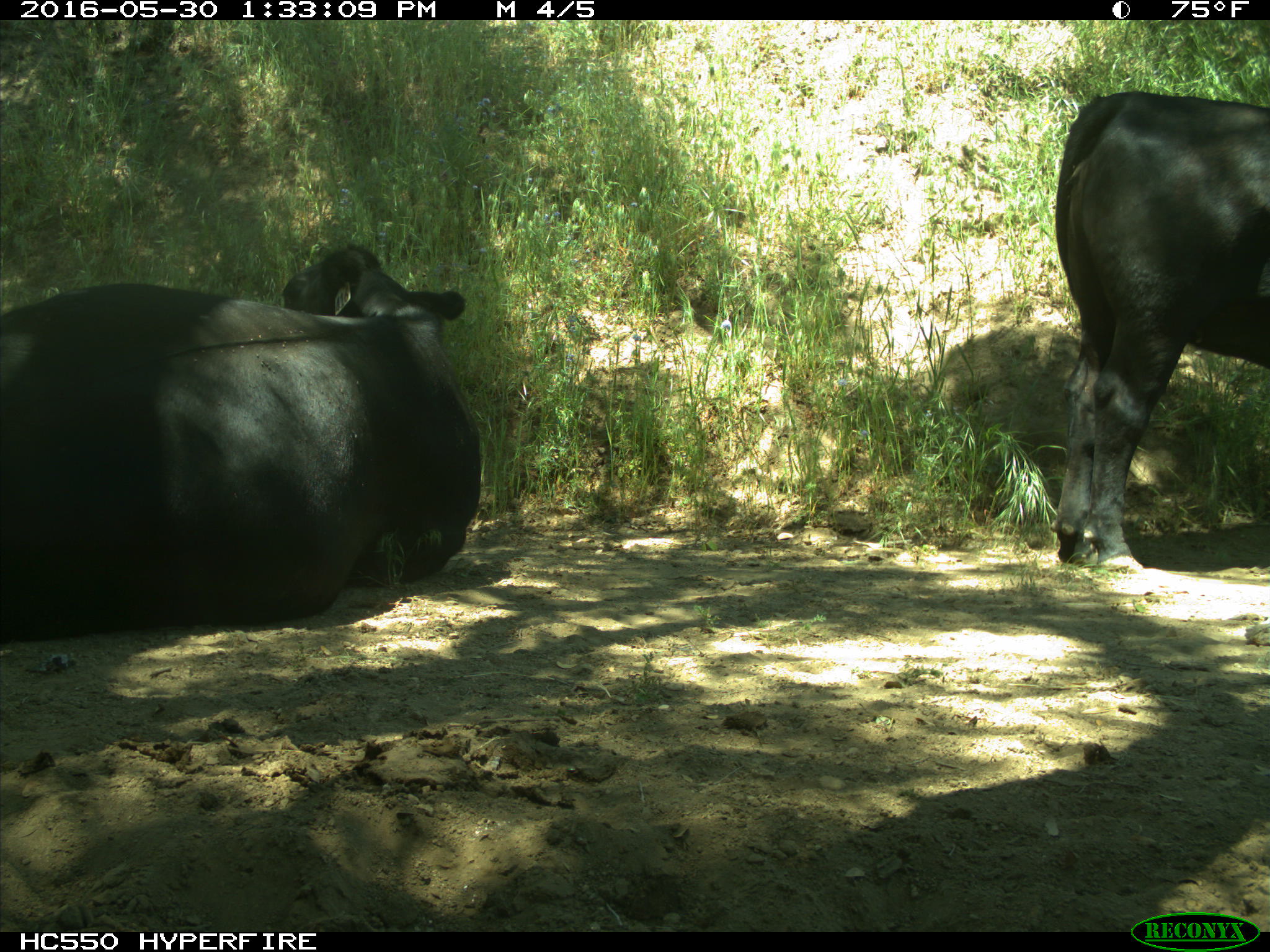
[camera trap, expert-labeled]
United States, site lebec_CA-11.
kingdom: Animalia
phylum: Chordata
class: Mammalia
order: Artiodactyla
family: Bovidae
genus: Bos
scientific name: Bos taurus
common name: domestic cow